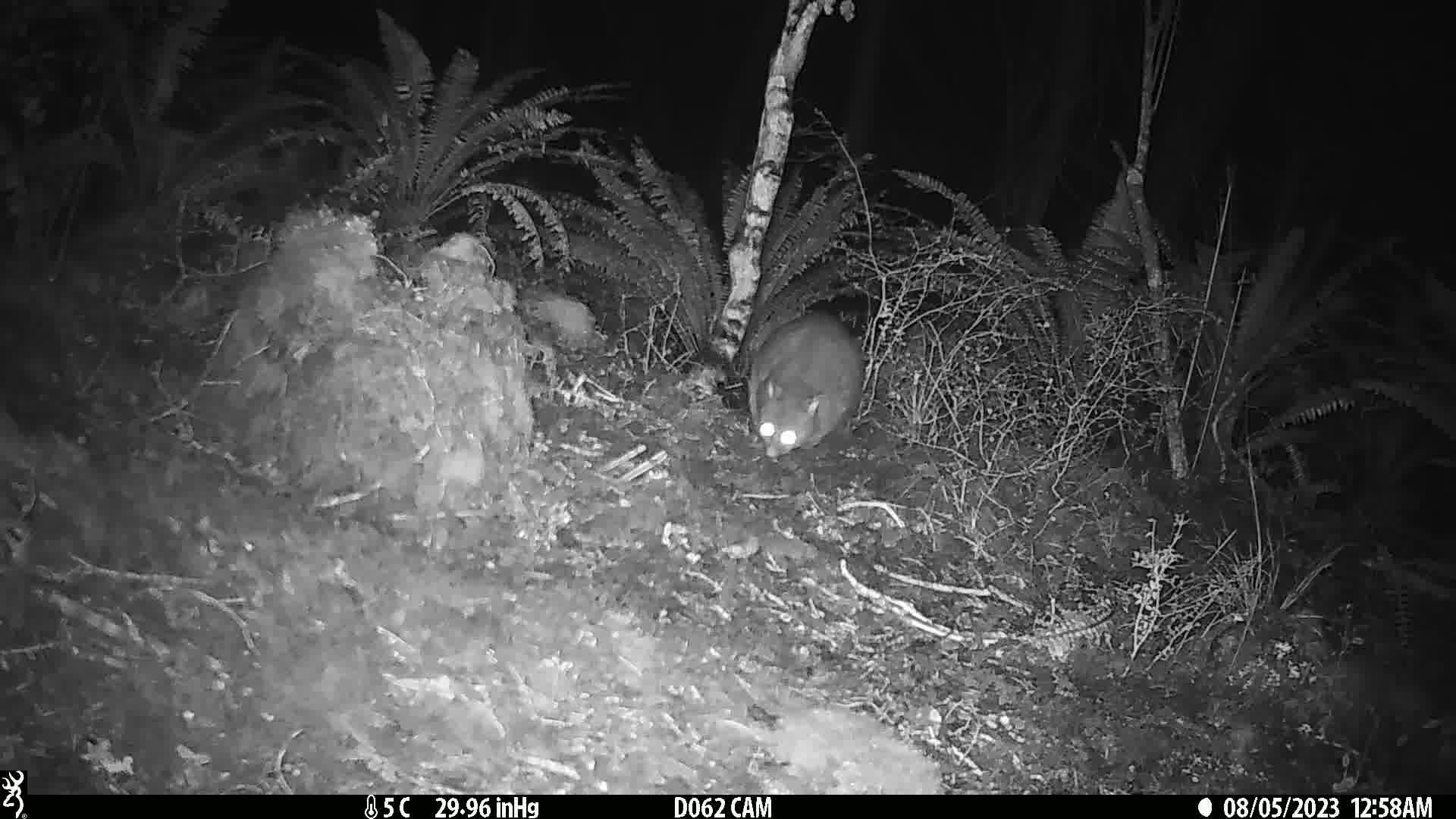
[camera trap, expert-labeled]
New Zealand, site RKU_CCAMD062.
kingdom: Animalia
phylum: Chordata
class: Mammalia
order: Diprotodontia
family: Phalangeridae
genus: Trichosurus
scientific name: Trichosurus vulpecula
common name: common brushtail possum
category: possum